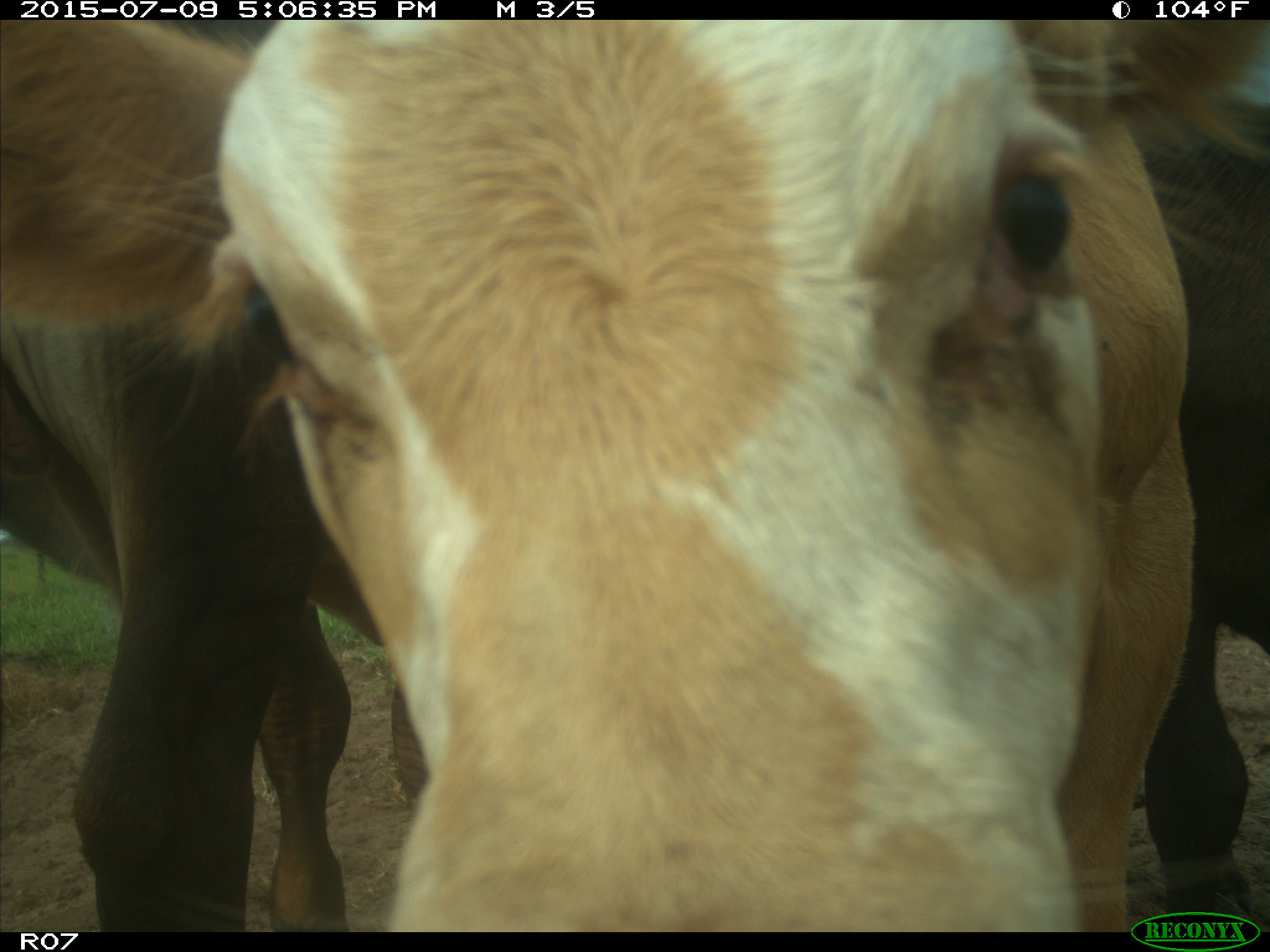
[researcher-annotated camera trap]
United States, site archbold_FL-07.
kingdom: Animalia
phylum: Chordata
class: Mammalia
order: Artiodactyla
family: Bovidae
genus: Bos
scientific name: Bos taurus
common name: domestic cow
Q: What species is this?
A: Bos taurus (domestic cow).